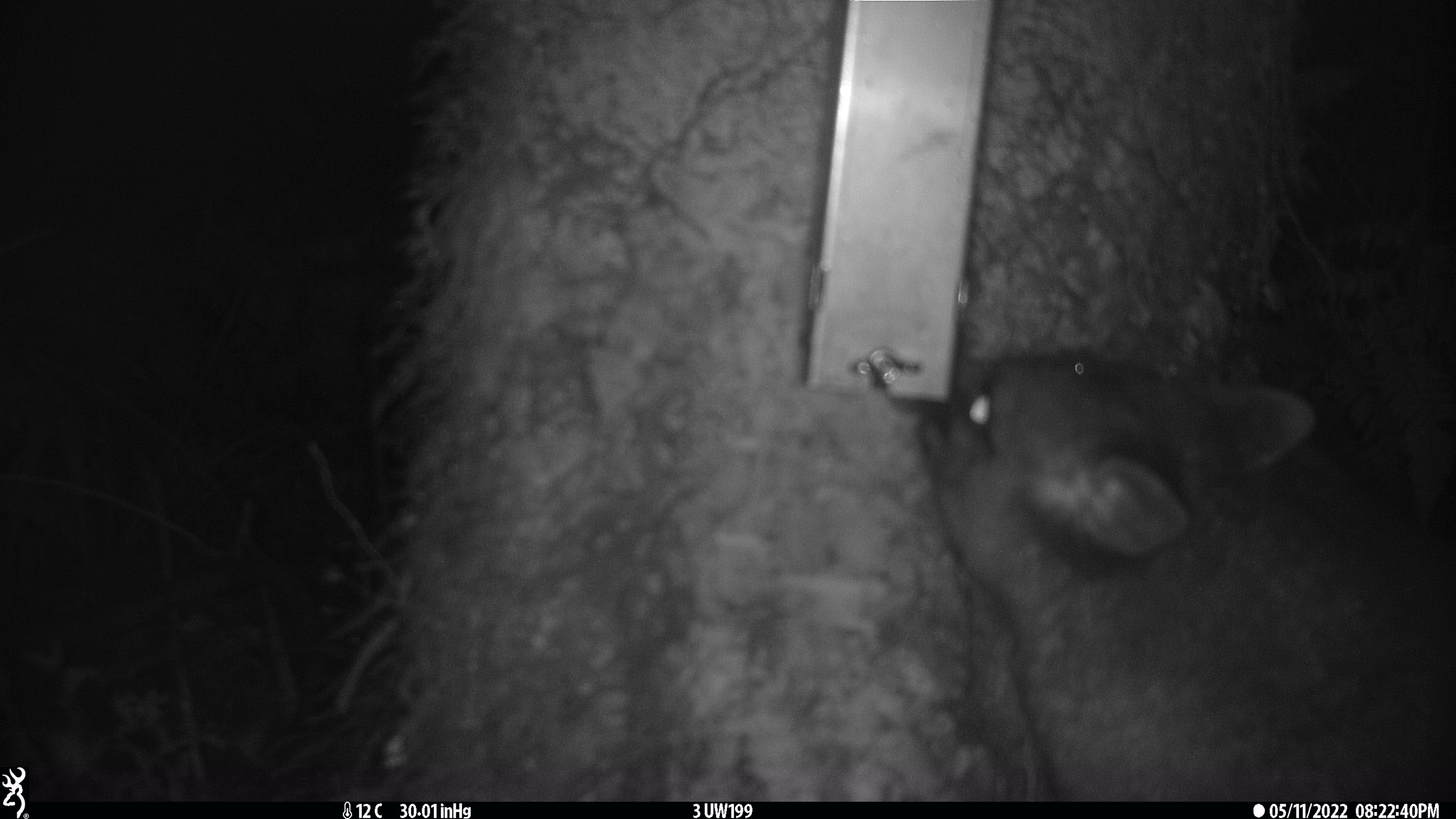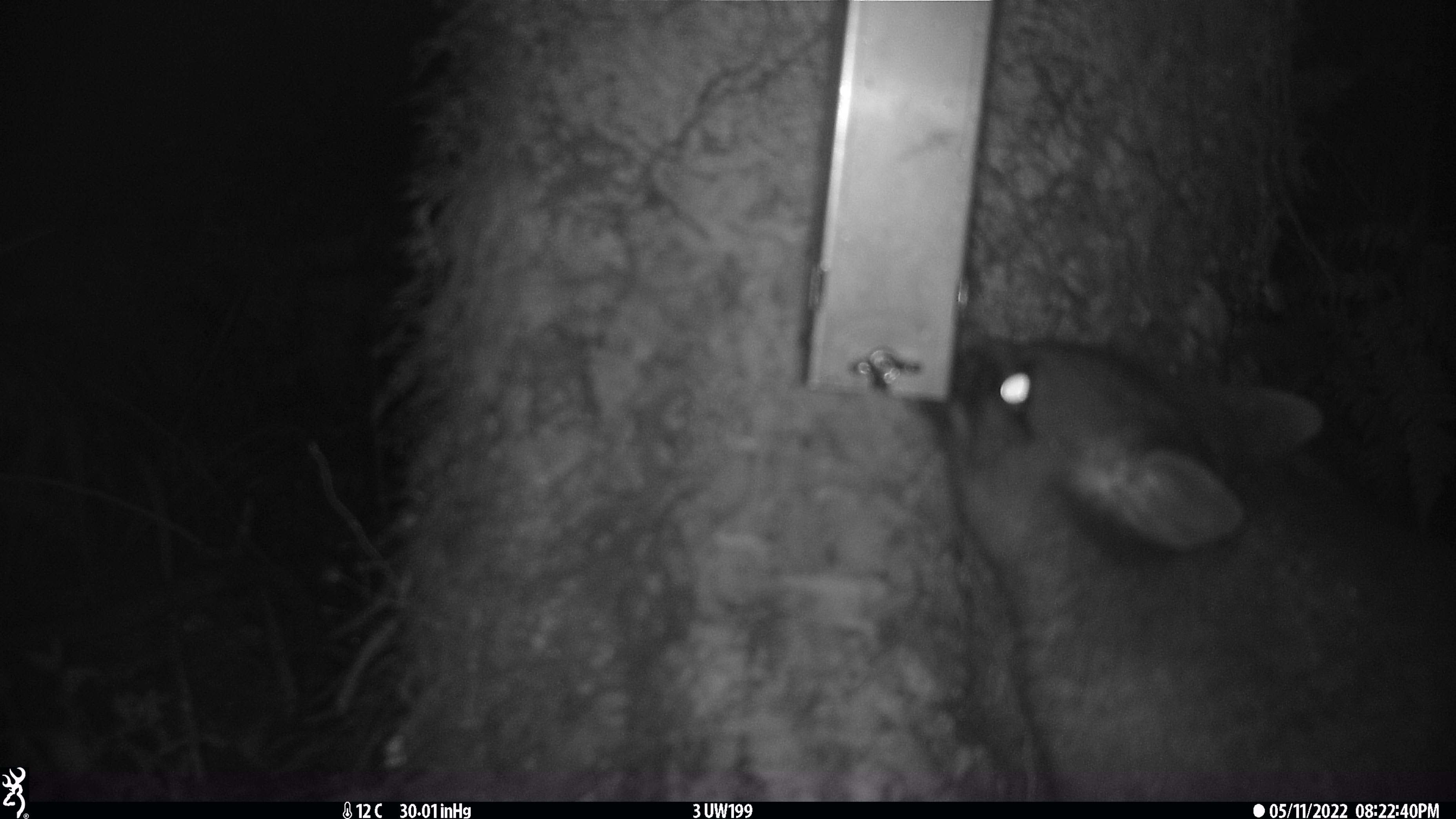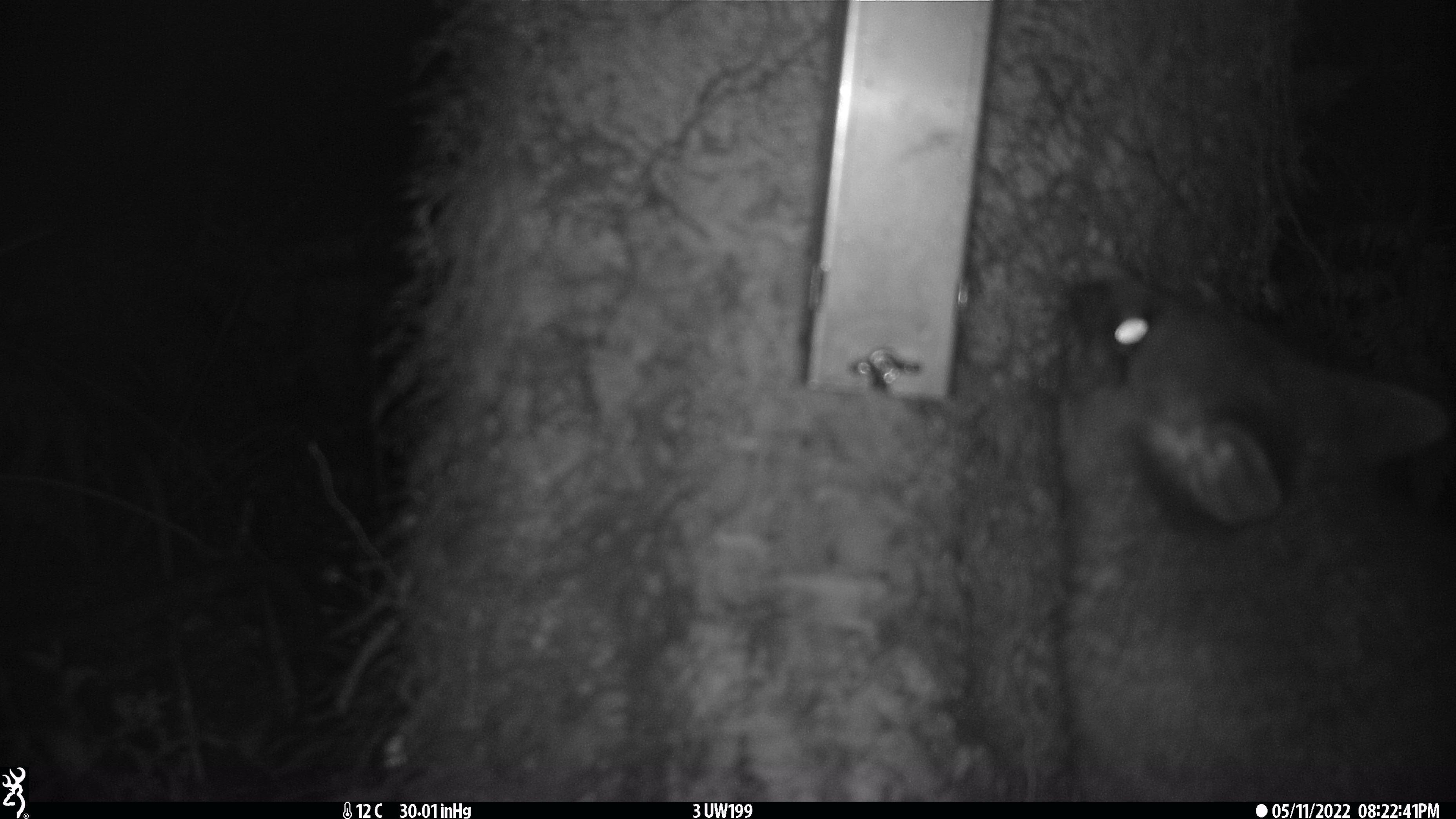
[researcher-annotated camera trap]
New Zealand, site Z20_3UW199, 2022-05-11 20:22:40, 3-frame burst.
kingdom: Animalia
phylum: Chordata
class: Mammalia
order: Diprotodontia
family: Phalangeridae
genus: Trichosurus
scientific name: Trichosurus vulpecula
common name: common brushtail possum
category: possum